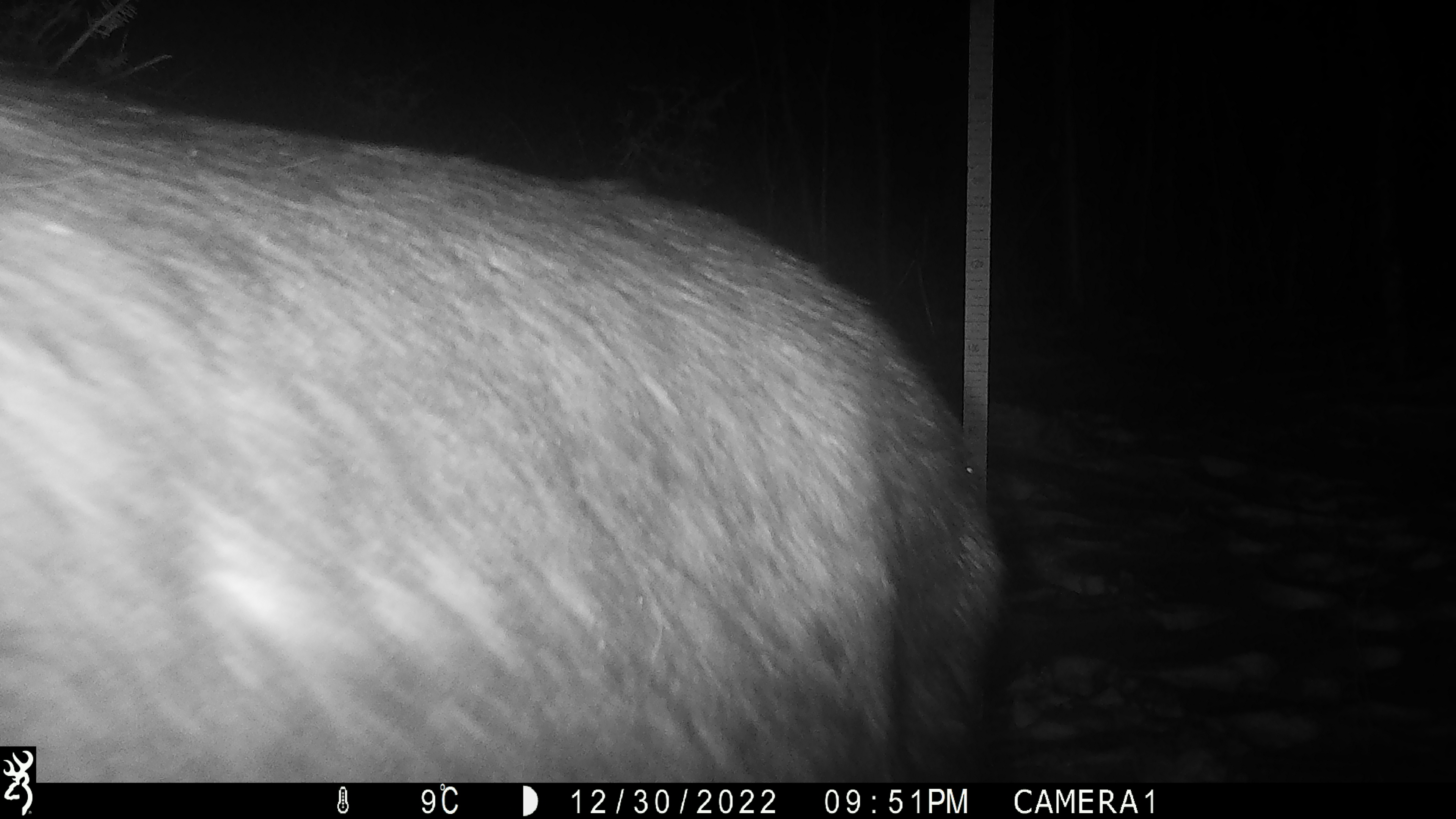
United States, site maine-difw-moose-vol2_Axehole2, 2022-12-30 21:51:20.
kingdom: Animalia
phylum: Chordata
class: Mammalia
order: Artiodactyla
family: Cervidae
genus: Alces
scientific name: Alces alces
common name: moose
Moose (Alces alces).